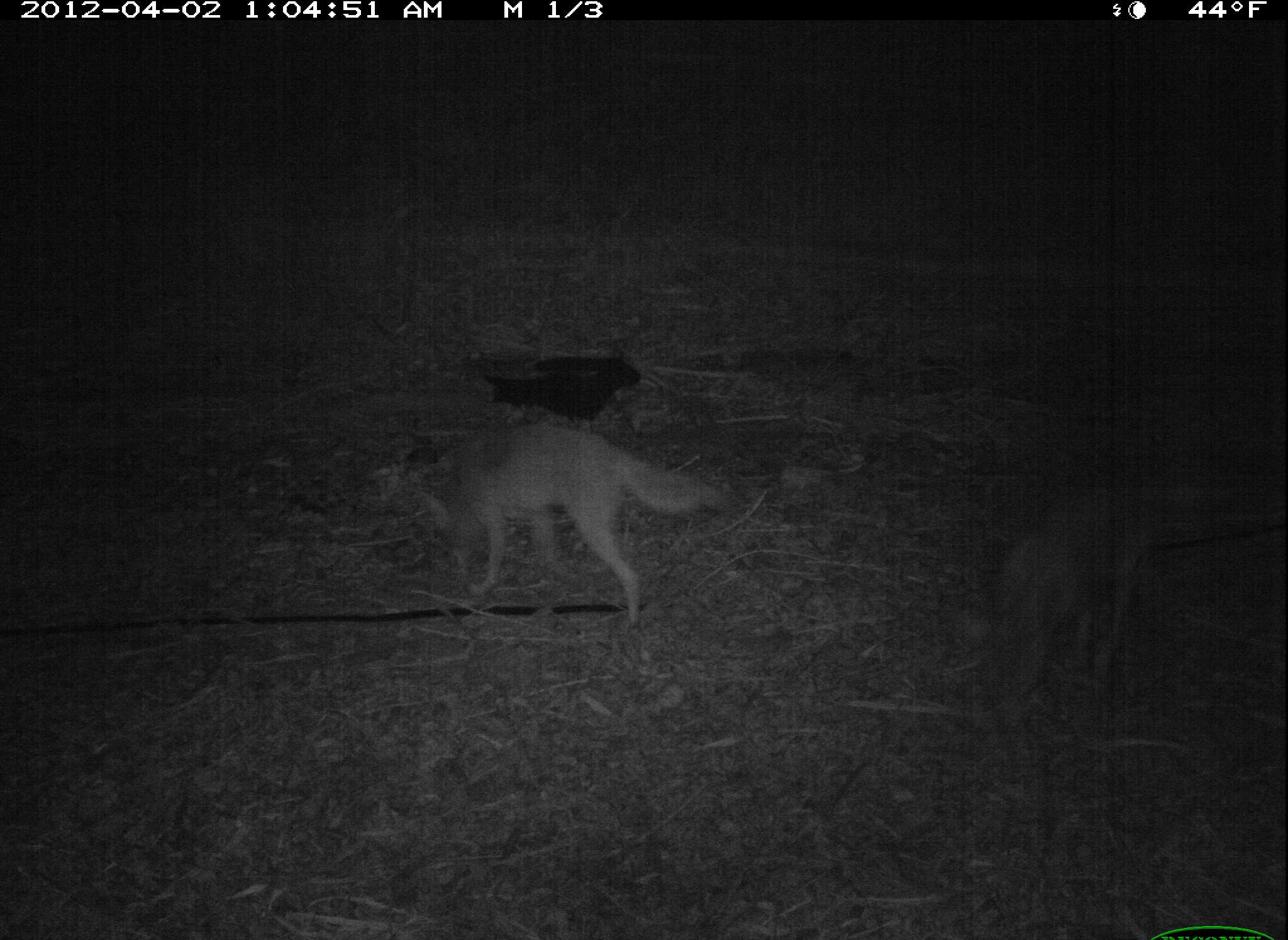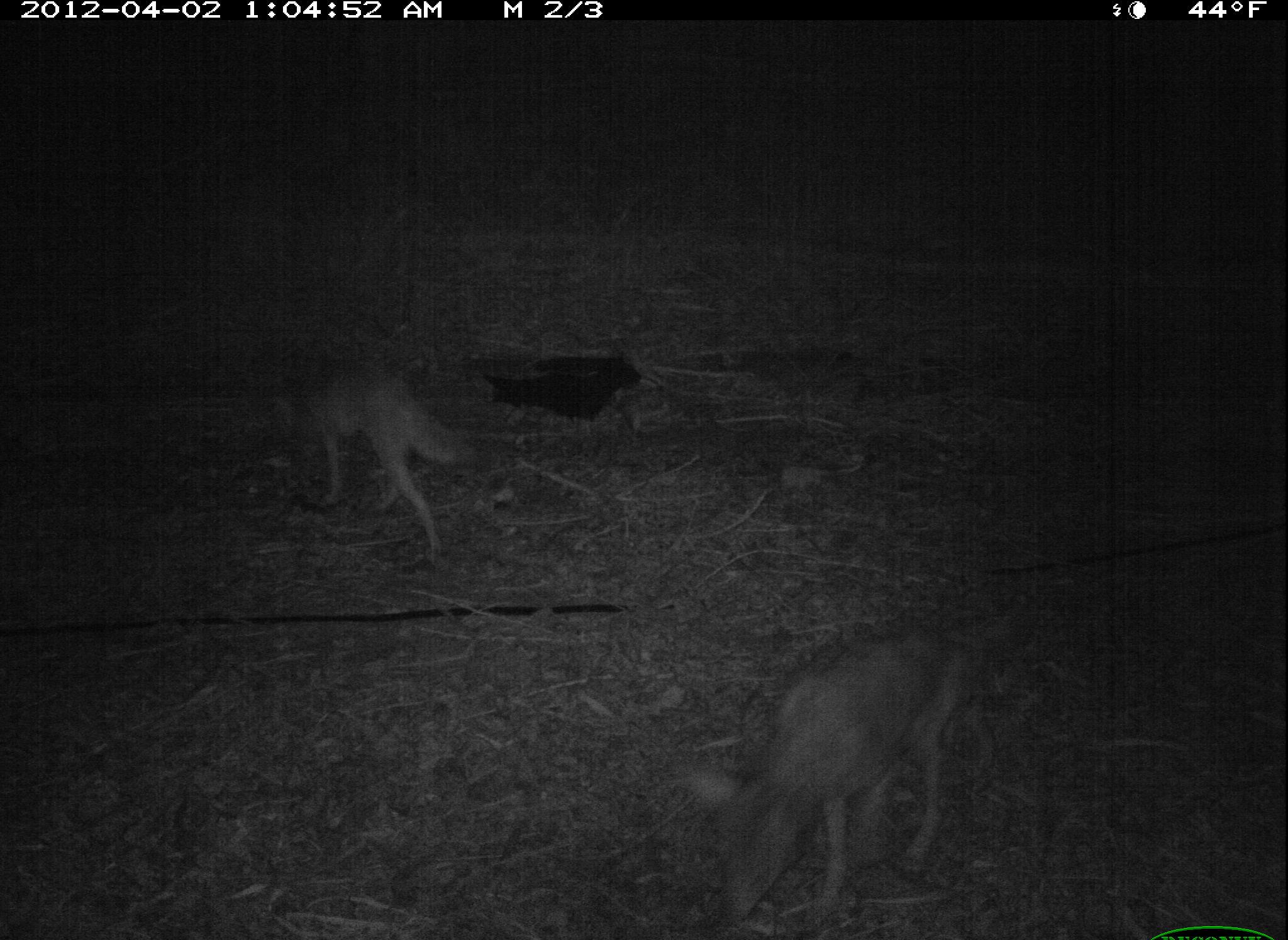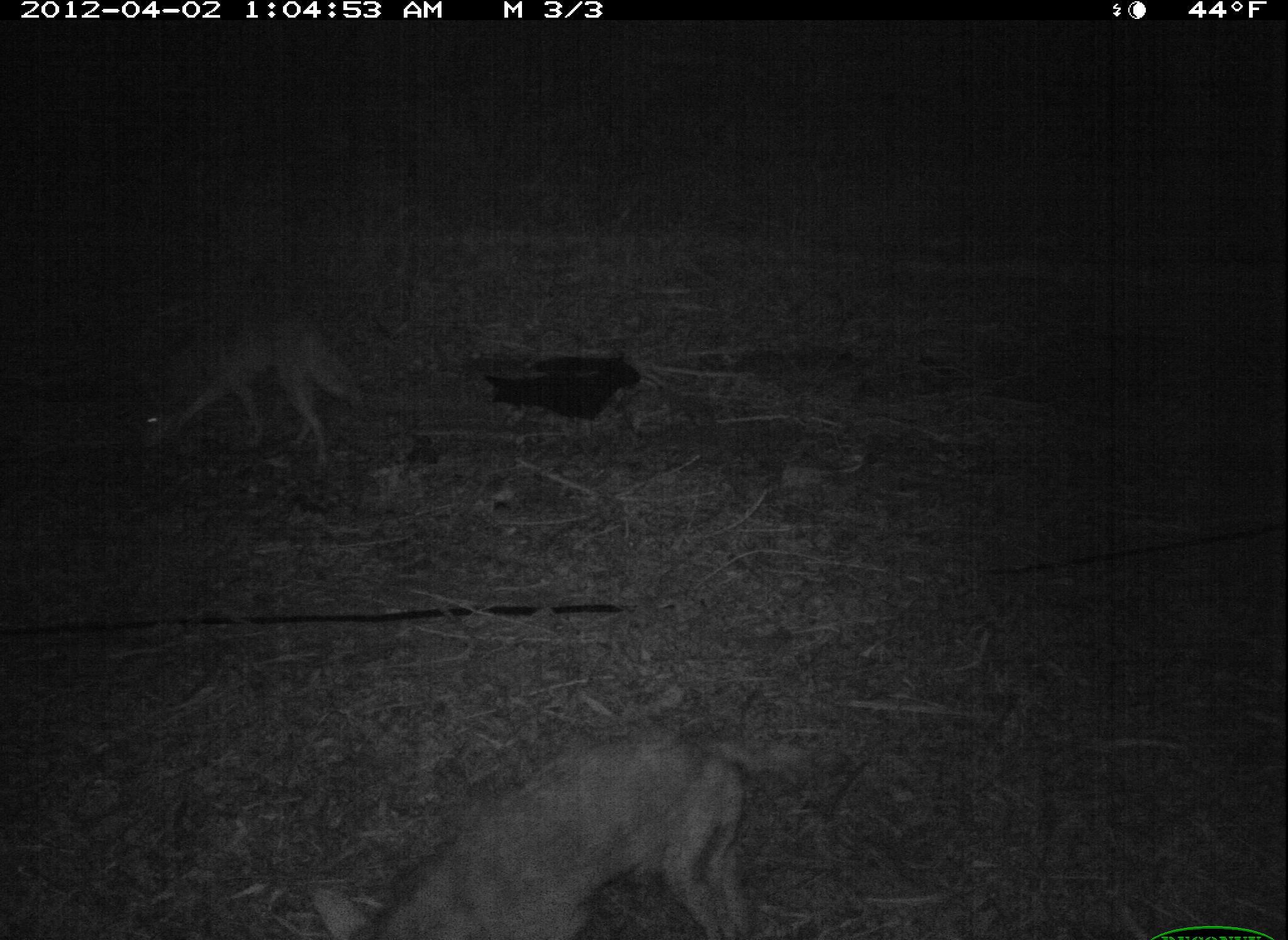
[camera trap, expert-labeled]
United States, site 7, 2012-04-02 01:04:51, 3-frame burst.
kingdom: Animalia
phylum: Chordata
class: Mammalia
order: Carnivora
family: Canidae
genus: Canis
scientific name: Canis latrans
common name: coyote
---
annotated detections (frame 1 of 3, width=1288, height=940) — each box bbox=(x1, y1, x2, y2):
coyote: bbox=(402, 412, 731, 631)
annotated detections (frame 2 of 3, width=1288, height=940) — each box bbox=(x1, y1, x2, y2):
coyote: bbox=(670, 610, 1018, 933); bbox=(259, 353, 480, 564)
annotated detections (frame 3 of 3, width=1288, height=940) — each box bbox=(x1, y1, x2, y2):
coyote: bbox=(285, 722, 797, 940); bbox=(119, 287, 374, 477)